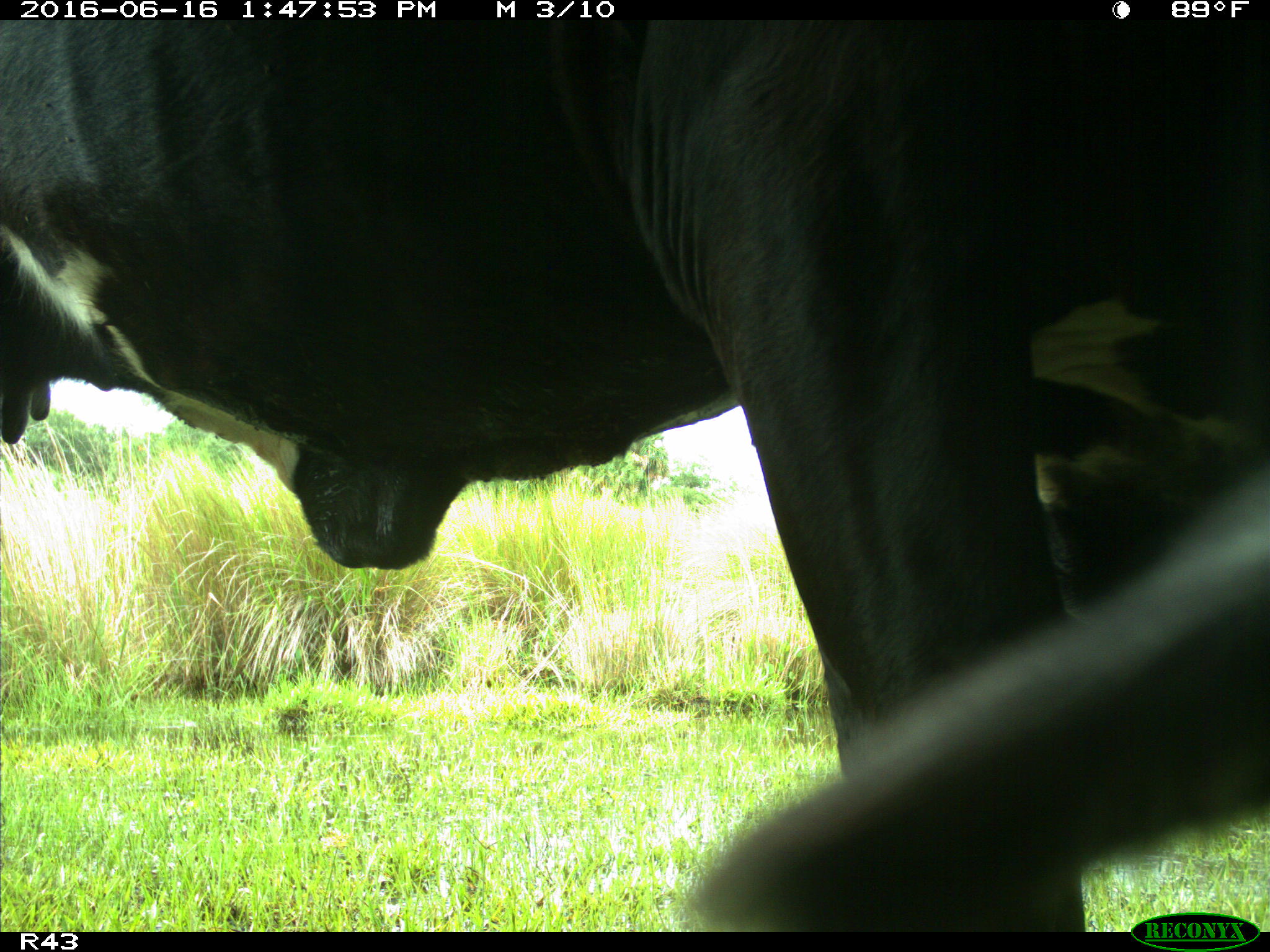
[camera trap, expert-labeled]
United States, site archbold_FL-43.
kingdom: Animalia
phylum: Chordata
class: Mammalia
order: Artiodactyla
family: Bovidae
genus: Bos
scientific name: Bos taurus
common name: domestic cow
Bos taurus (domestic cow).